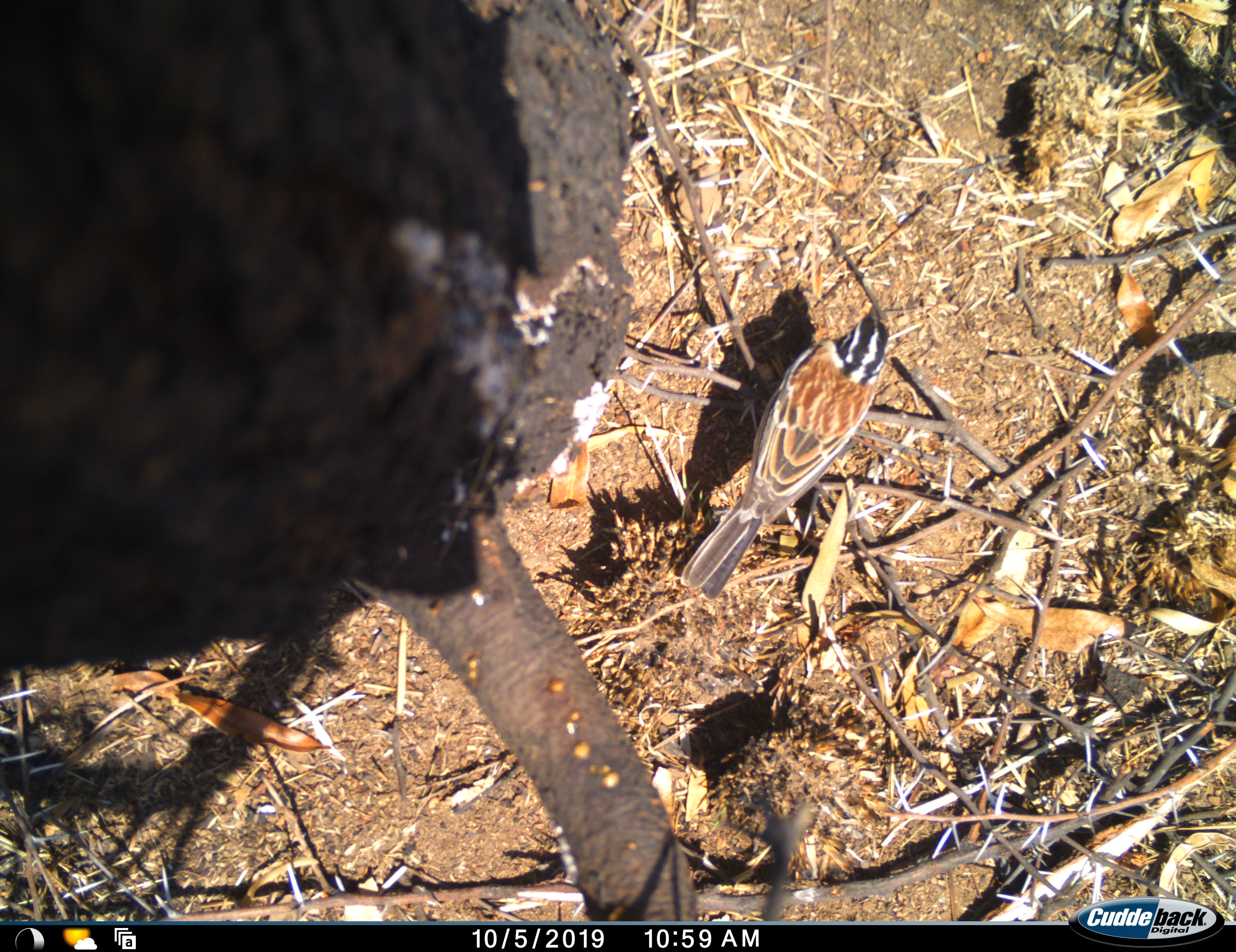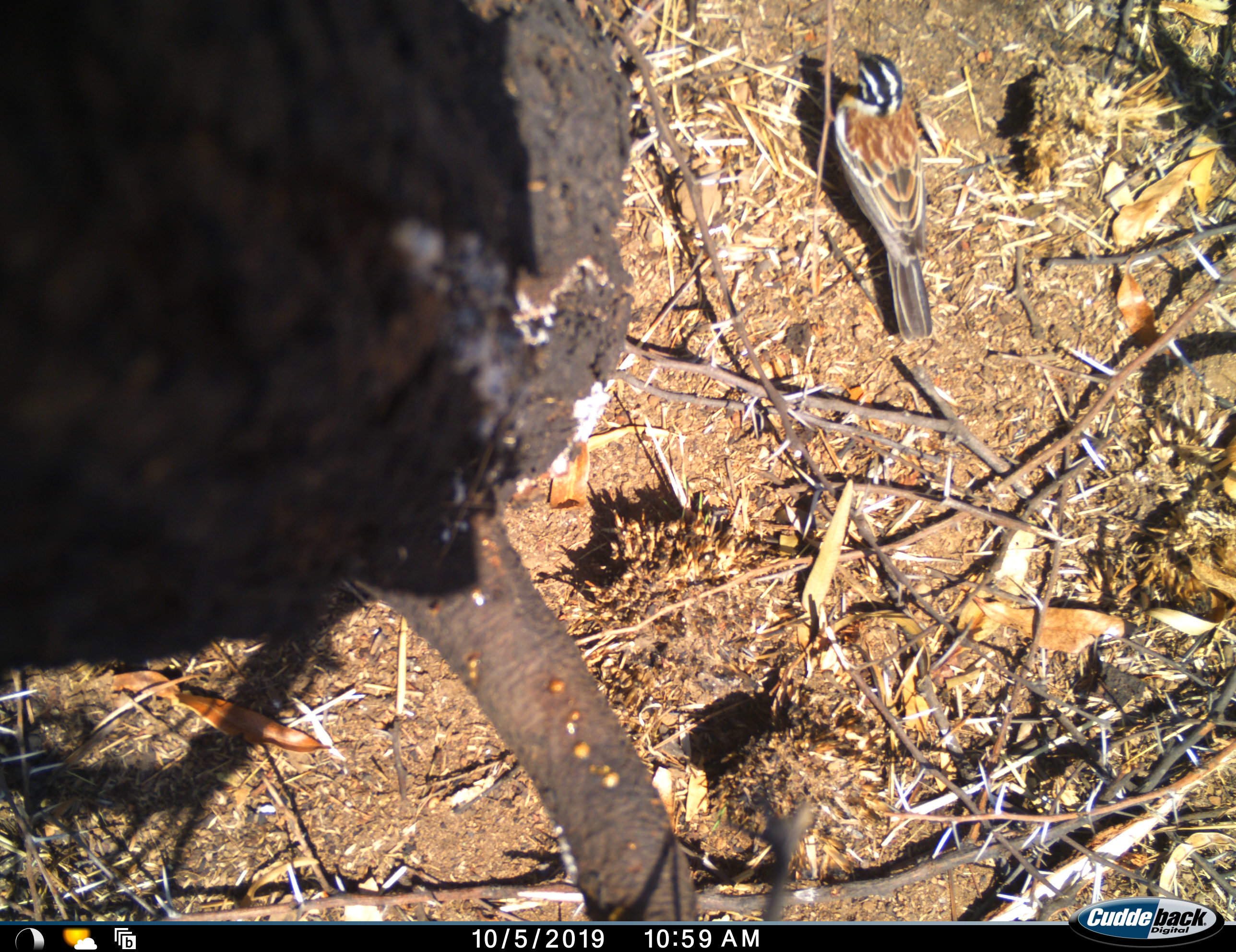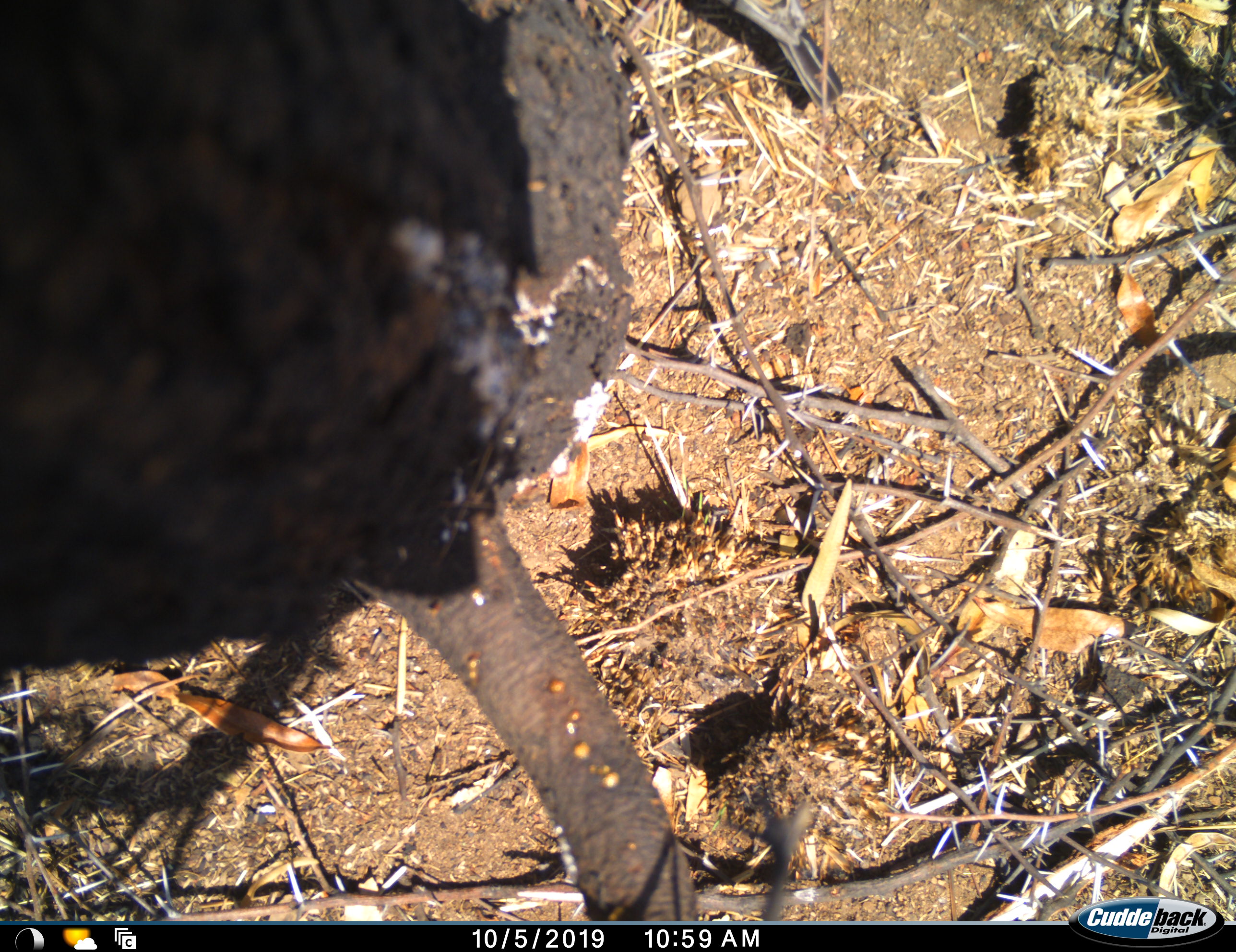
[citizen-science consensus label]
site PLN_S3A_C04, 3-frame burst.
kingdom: Animalia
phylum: Chordata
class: Aves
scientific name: Aves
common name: bird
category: birdother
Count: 1.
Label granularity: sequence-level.